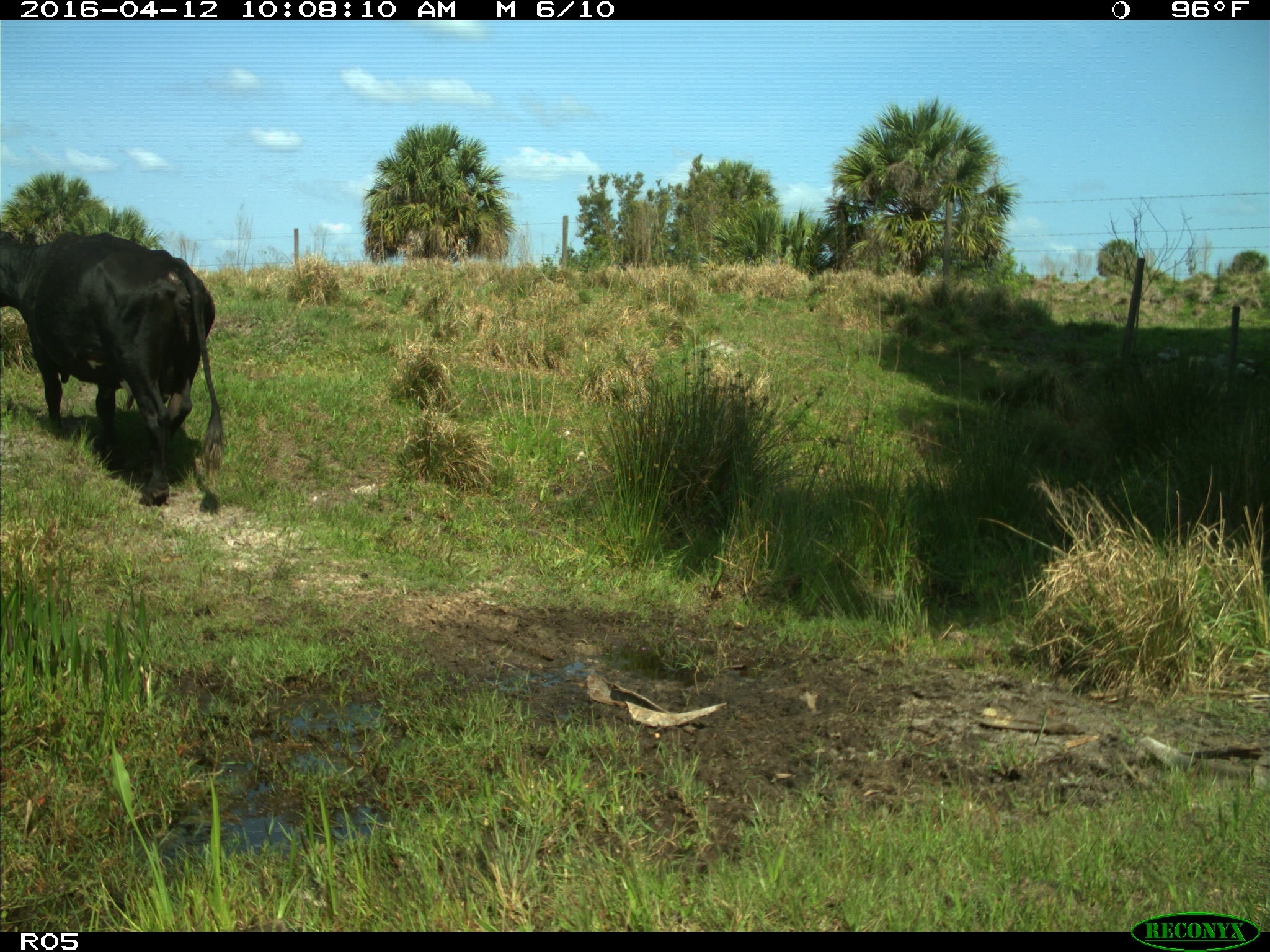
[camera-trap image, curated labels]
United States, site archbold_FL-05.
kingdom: Animalia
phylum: Chordata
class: Mammalia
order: Artiodactyla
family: Bovidae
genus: Bos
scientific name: Bos taurus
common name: domestic cow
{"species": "Bos taurus (domestic cow)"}